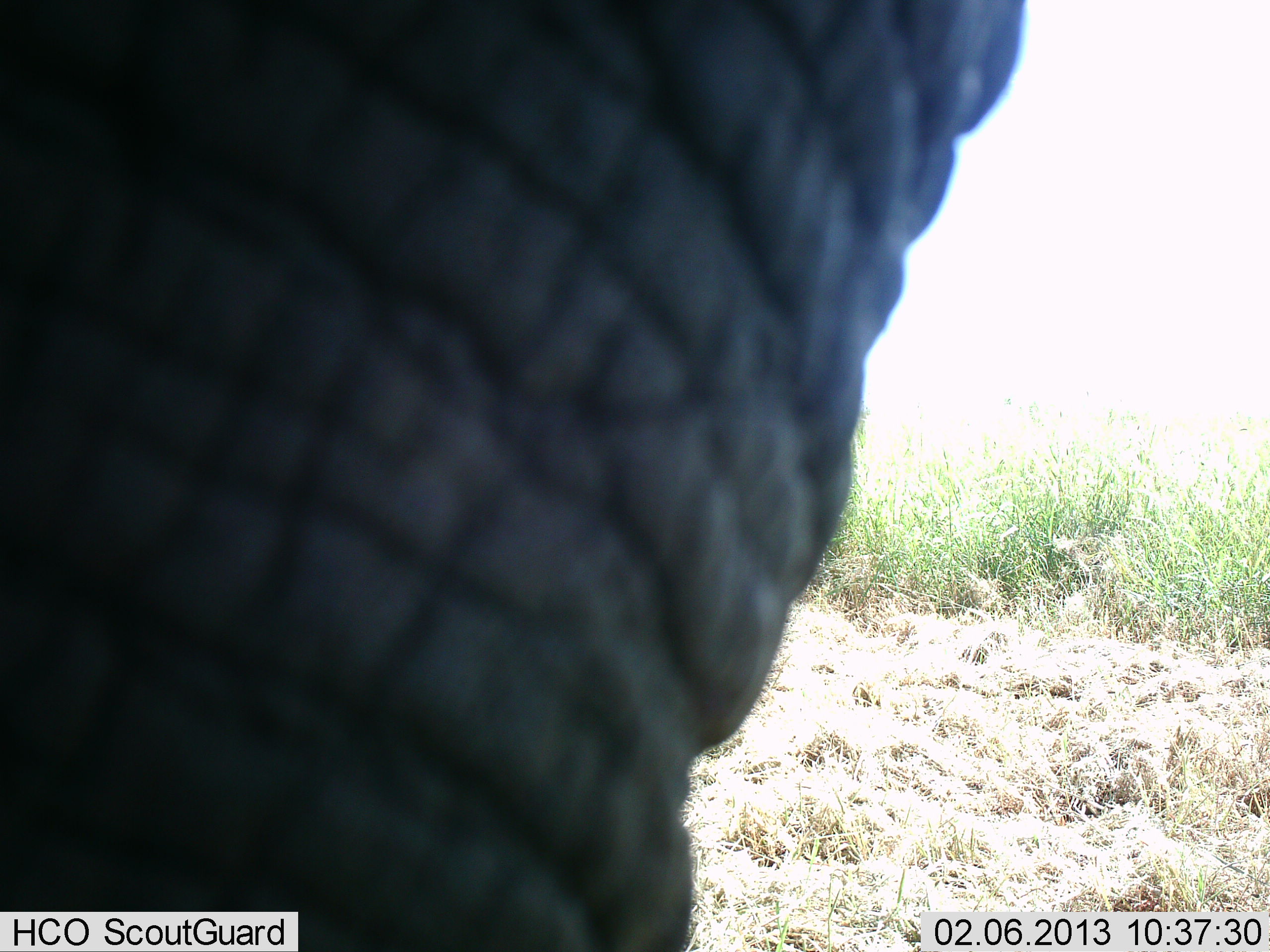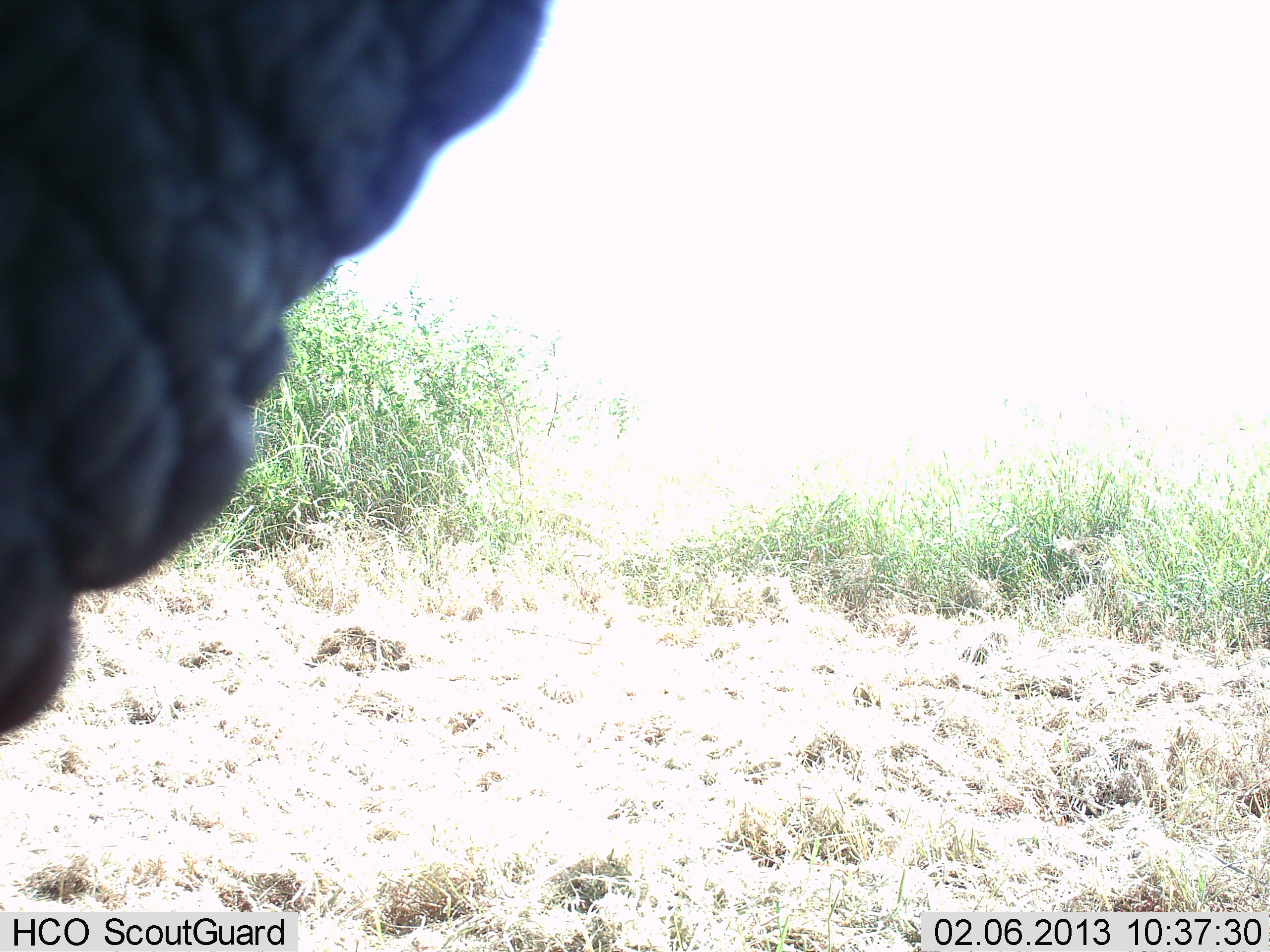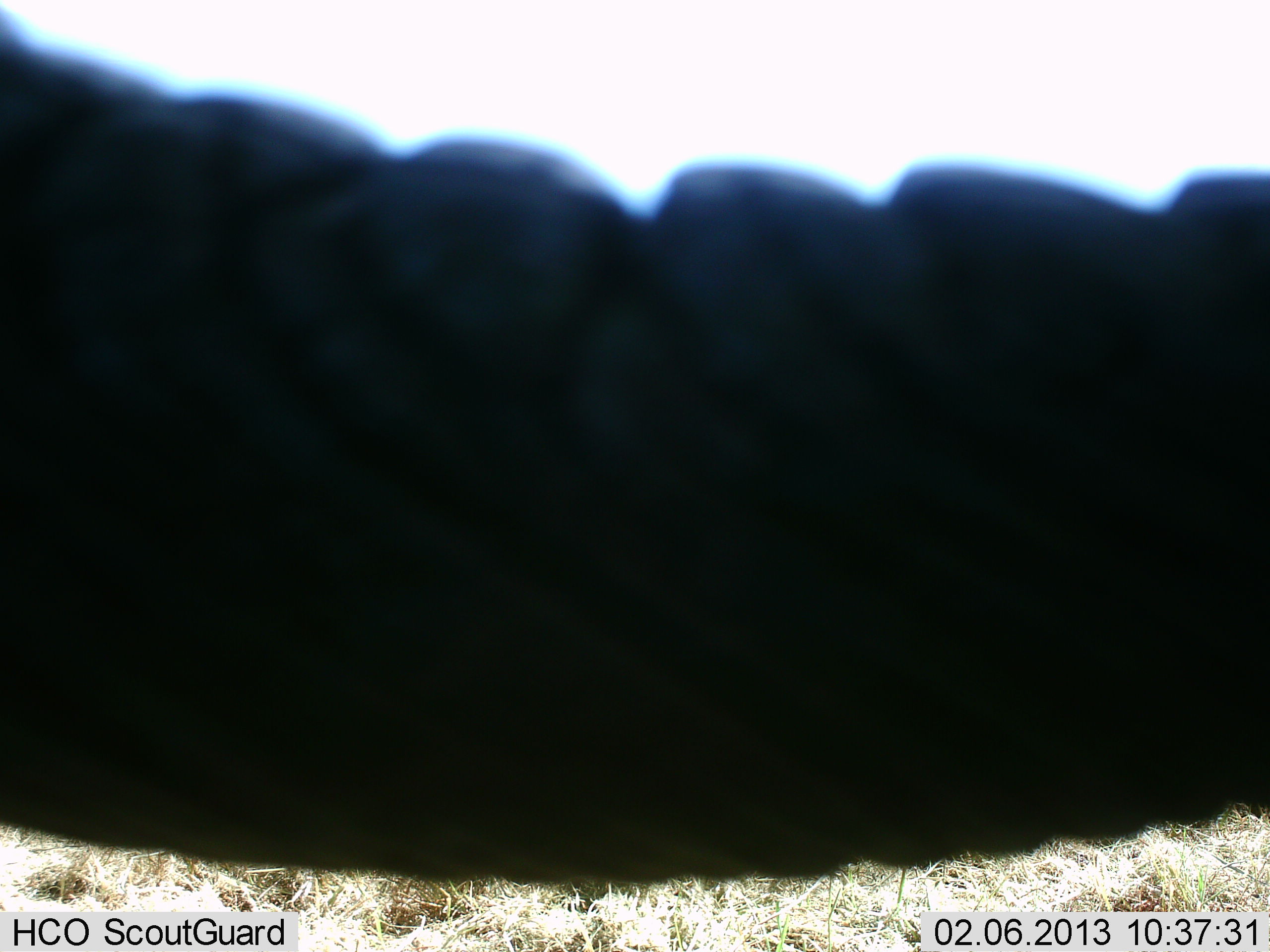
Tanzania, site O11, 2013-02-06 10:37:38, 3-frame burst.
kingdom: Animalia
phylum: Chordata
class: Mammalia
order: Proboscidea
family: Elephantidae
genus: Loxodonta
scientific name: Loxodonta africana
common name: african bush elephant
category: elephant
Elephant (african bush elephant) (Loxodonta africana), count 1. Behavior (volunteer vote fractions): standing 71%, resting 0%, moving 24%, interacting 6%. Young present (vote fraction): 0%. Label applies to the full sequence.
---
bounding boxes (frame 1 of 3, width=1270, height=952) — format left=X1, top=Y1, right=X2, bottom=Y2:
animal: left=0, top=0, right=1031, bottom=952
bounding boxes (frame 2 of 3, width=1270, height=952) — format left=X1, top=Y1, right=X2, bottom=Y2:
animal: left=0, top=0, right=556, bottom=735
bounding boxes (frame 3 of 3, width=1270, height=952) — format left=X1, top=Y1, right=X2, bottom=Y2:
animal: left=0, top=4, right=1270, bottom=887